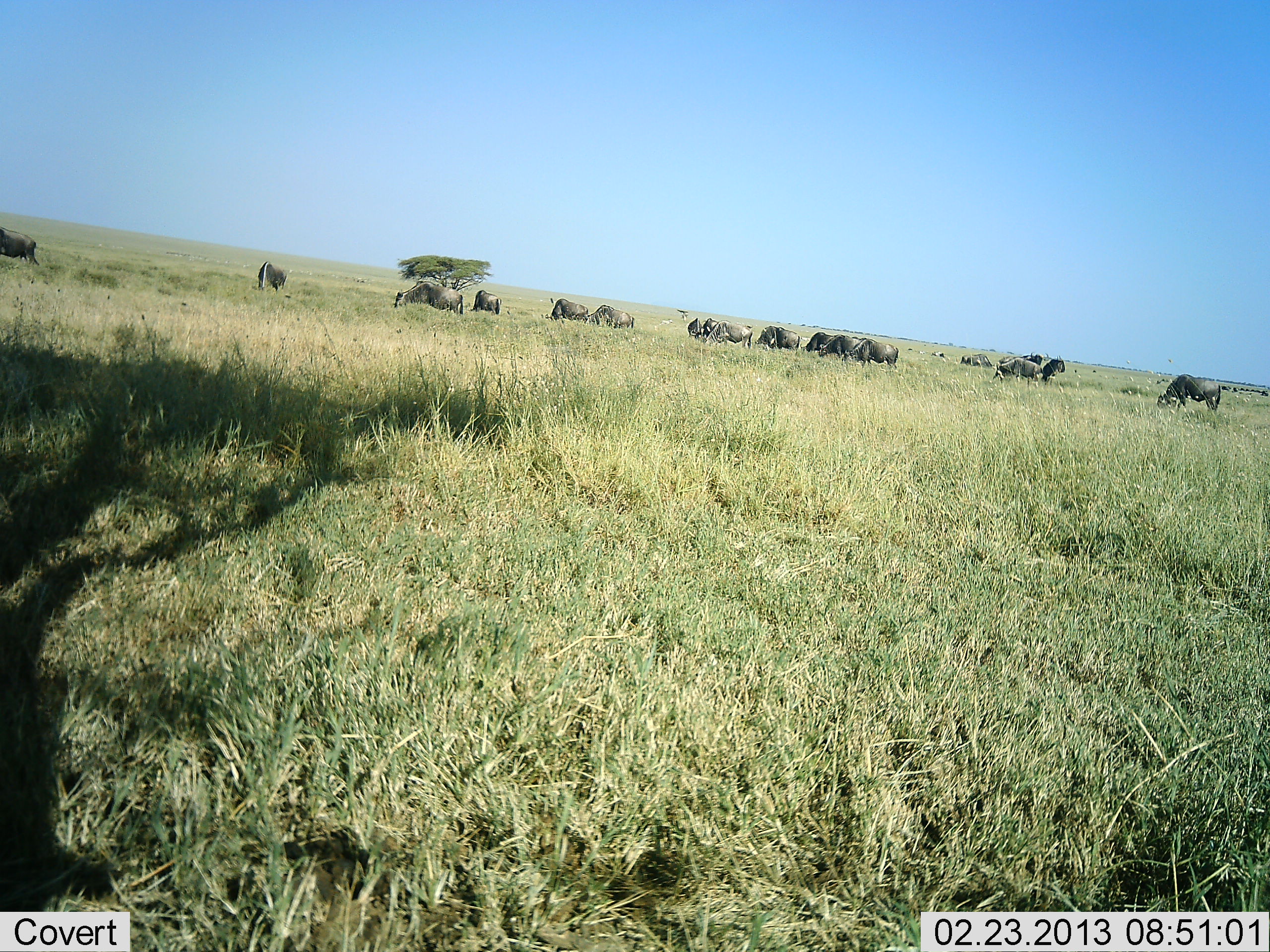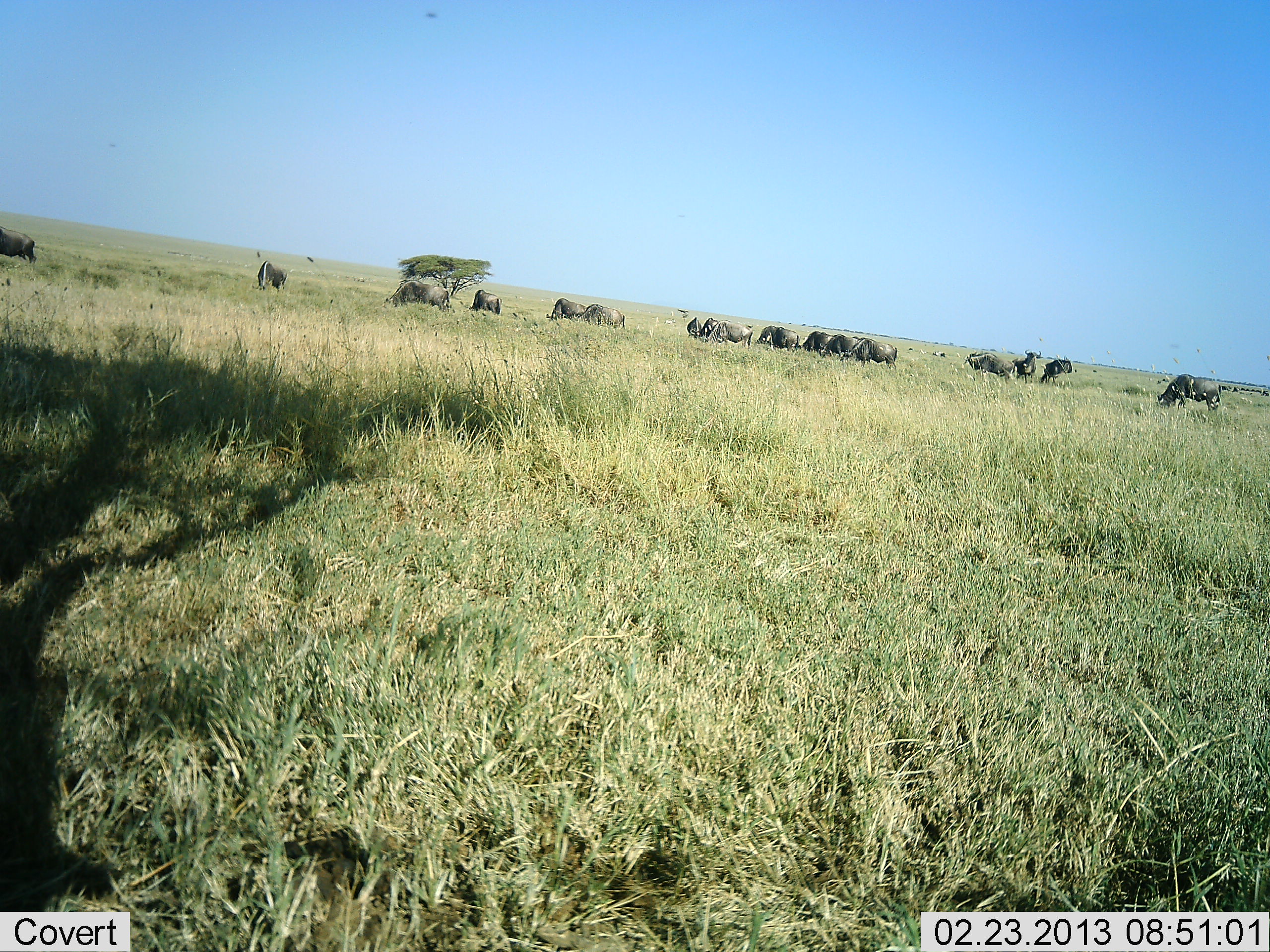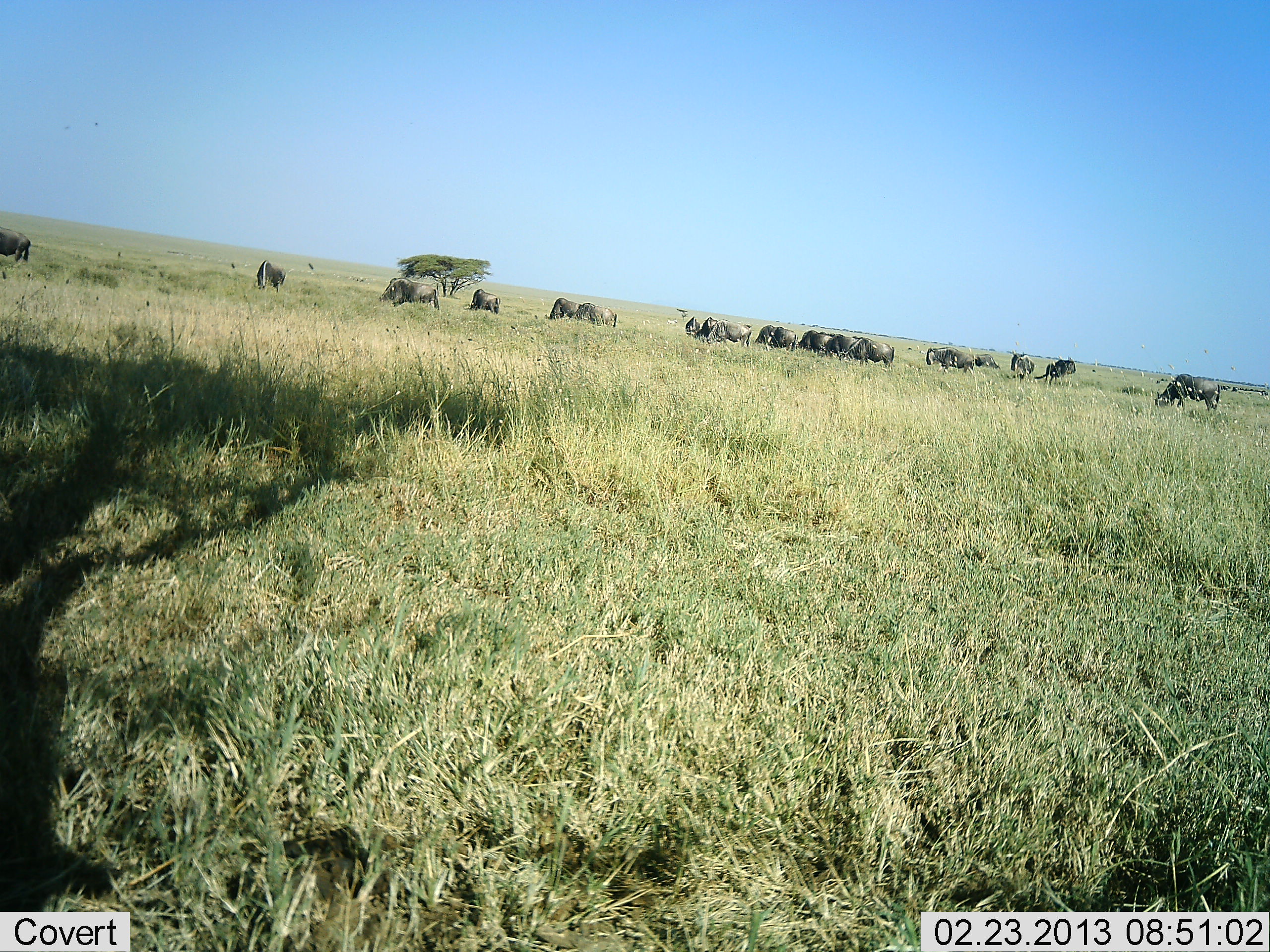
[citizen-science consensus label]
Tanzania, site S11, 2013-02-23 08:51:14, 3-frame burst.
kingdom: Animalia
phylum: Chordata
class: Mammalia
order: Artiodactyla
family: Bovidae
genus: Connochaetes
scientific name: Connochaetes taurinus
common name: blue wildebeest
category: wildebeest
Wildebeest (blue wildebeest) (Connochaetes taurinus), count 11-50. Behavior (volunteer vote fractions): standing 52%, resting 0%, moving 45%, interacting 7%. Young present (vote fraction): 0%. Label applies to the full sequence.